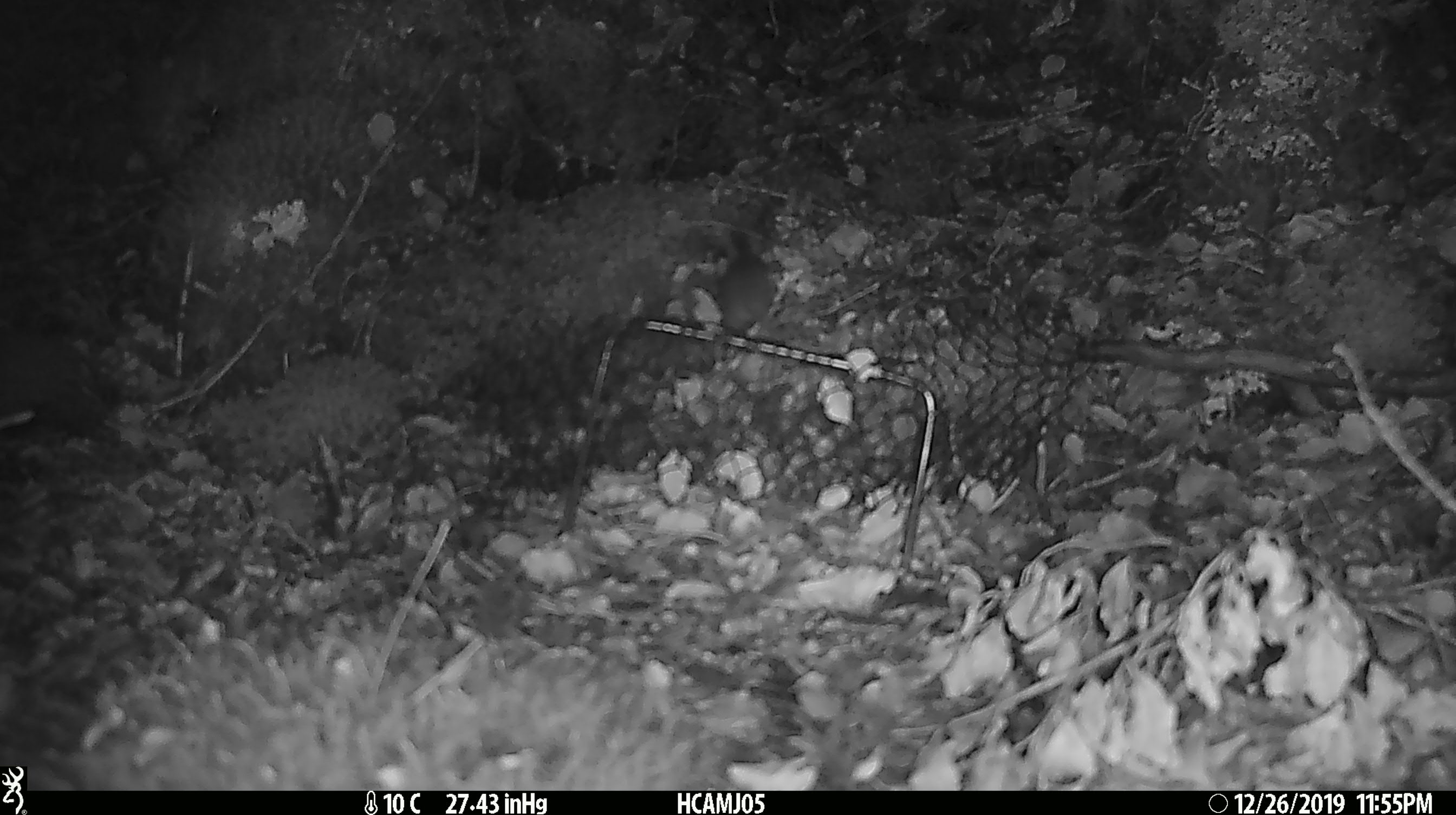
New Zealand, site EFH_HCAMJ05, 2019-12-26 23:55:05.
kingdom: Animalia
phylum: Chordata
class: Mammalia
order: Rodentia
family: Muridae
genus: Mus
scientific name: Mus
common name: mouse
Mouse (Mus).